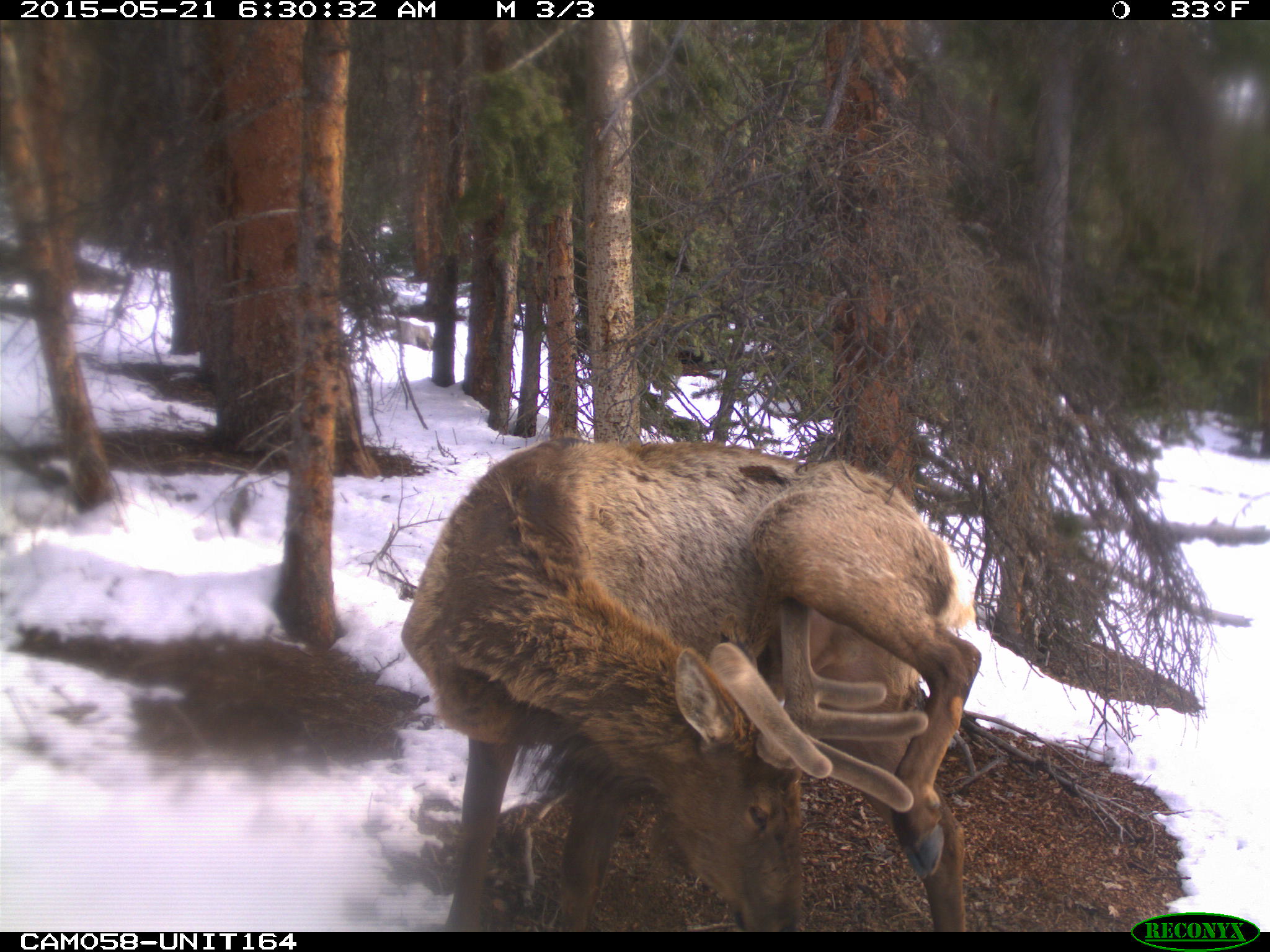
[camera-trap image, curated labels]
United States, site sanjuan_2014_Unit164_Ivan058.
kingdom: Animalia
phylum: Chordata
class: Mammalia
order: Artiodactyla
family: Cervidae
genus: Cervus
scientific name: Cervus elaphus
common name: red deer